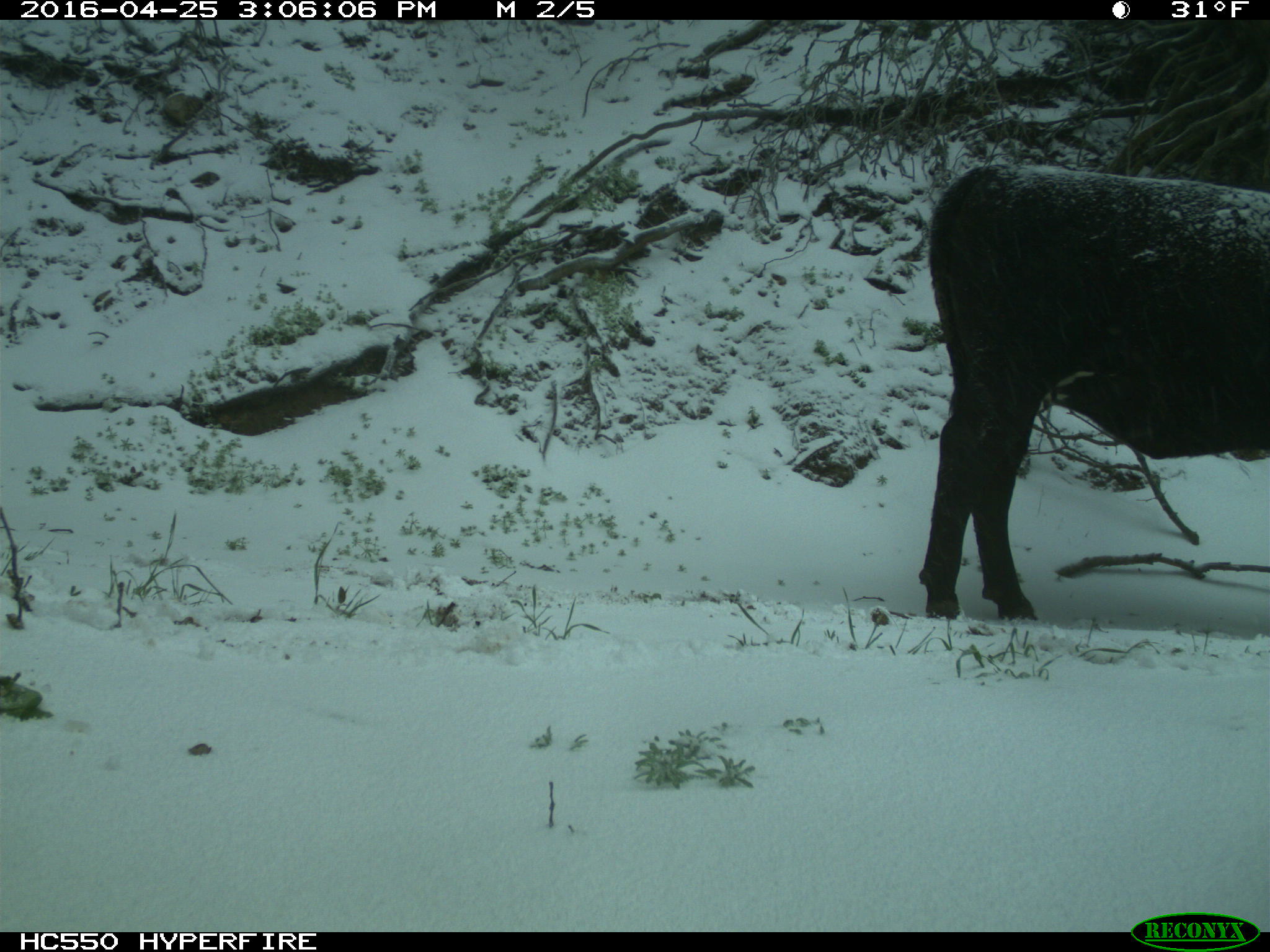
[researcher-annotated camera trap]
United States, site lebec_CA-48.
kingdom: Animalia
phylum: Chordata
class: Mammalia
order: Artiodactyla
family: Bovidae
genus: Bos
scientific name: Bos taurus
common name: domestic cow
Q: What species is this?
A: Bos taurus (domestic cow).